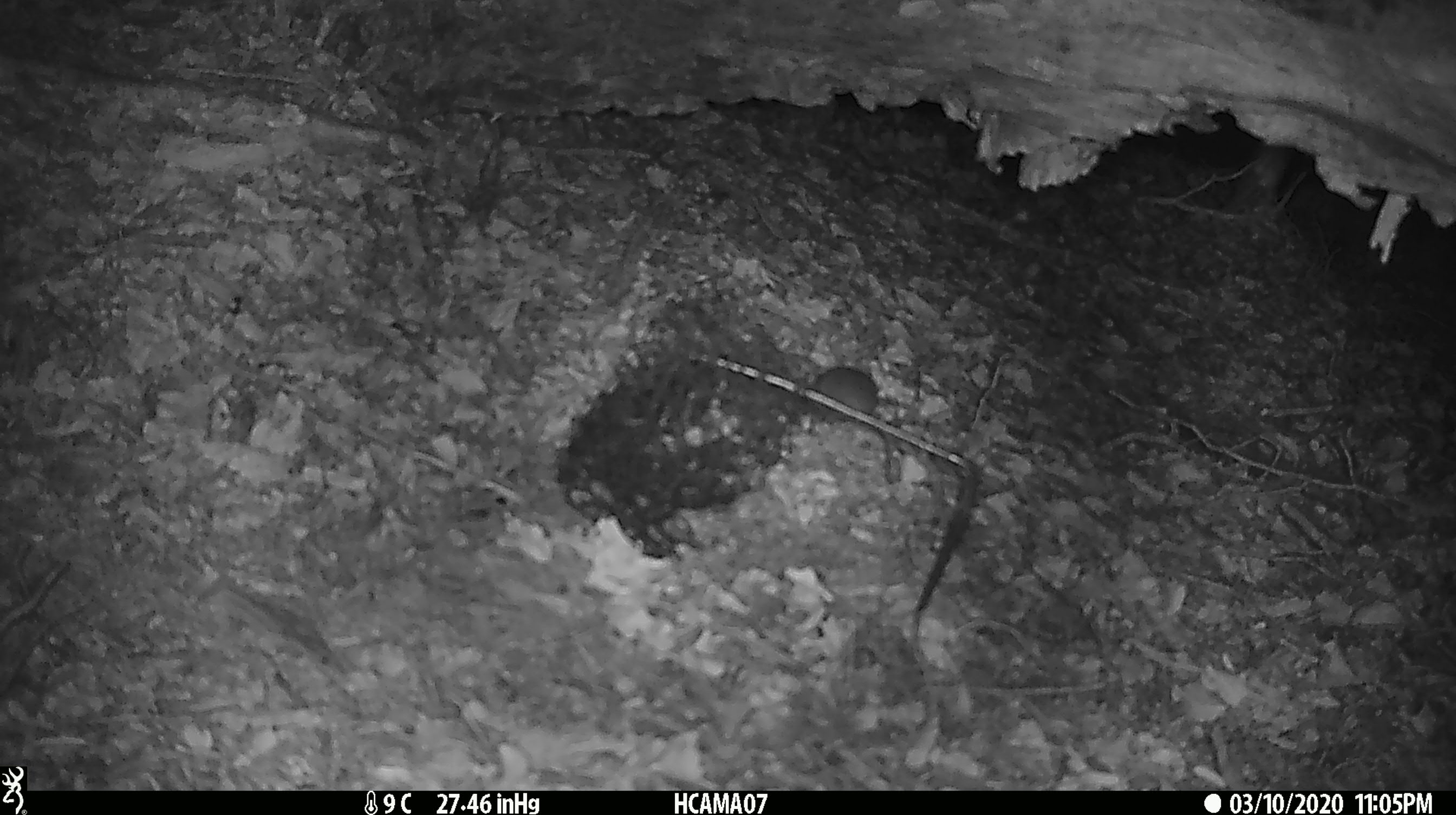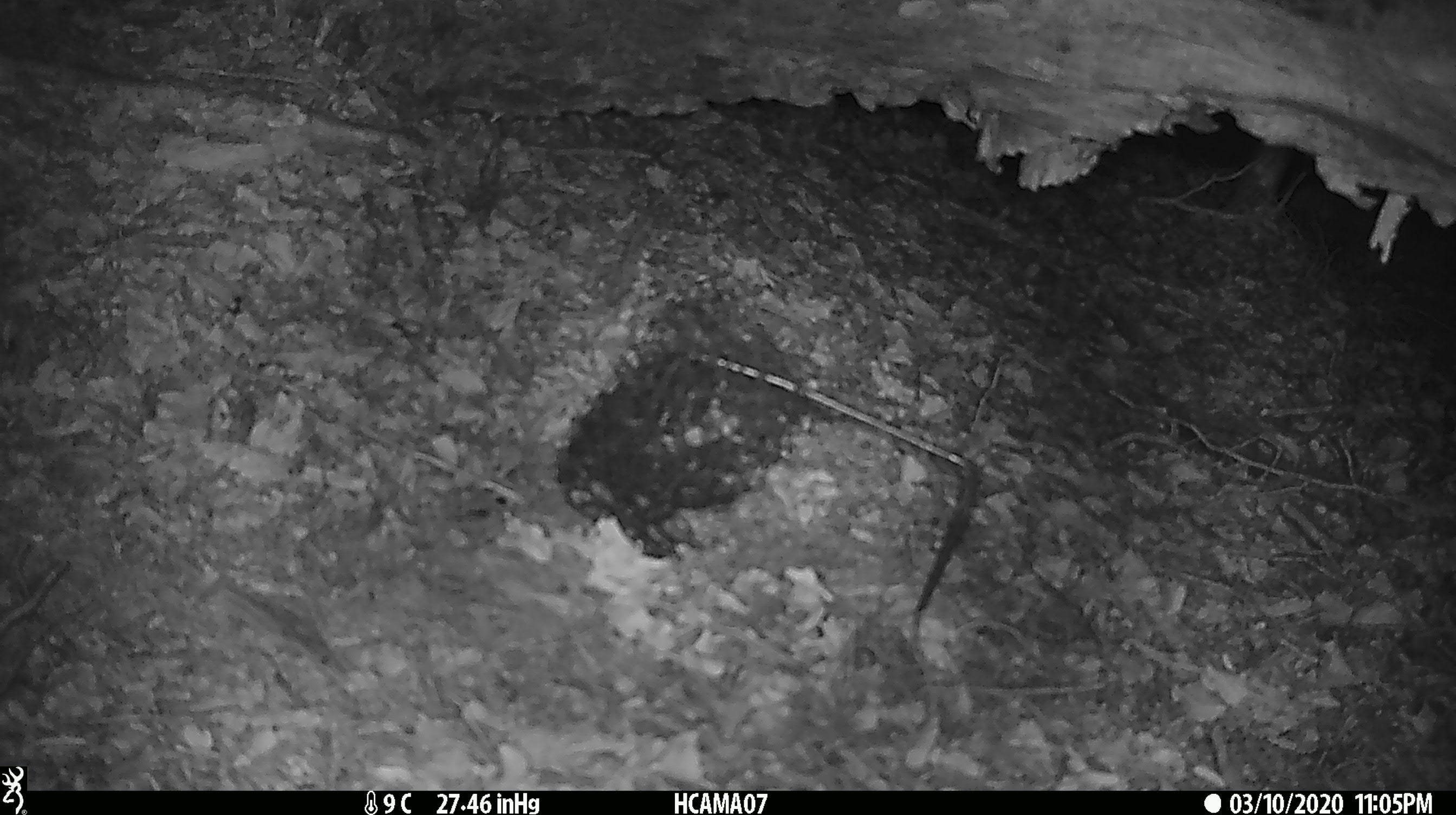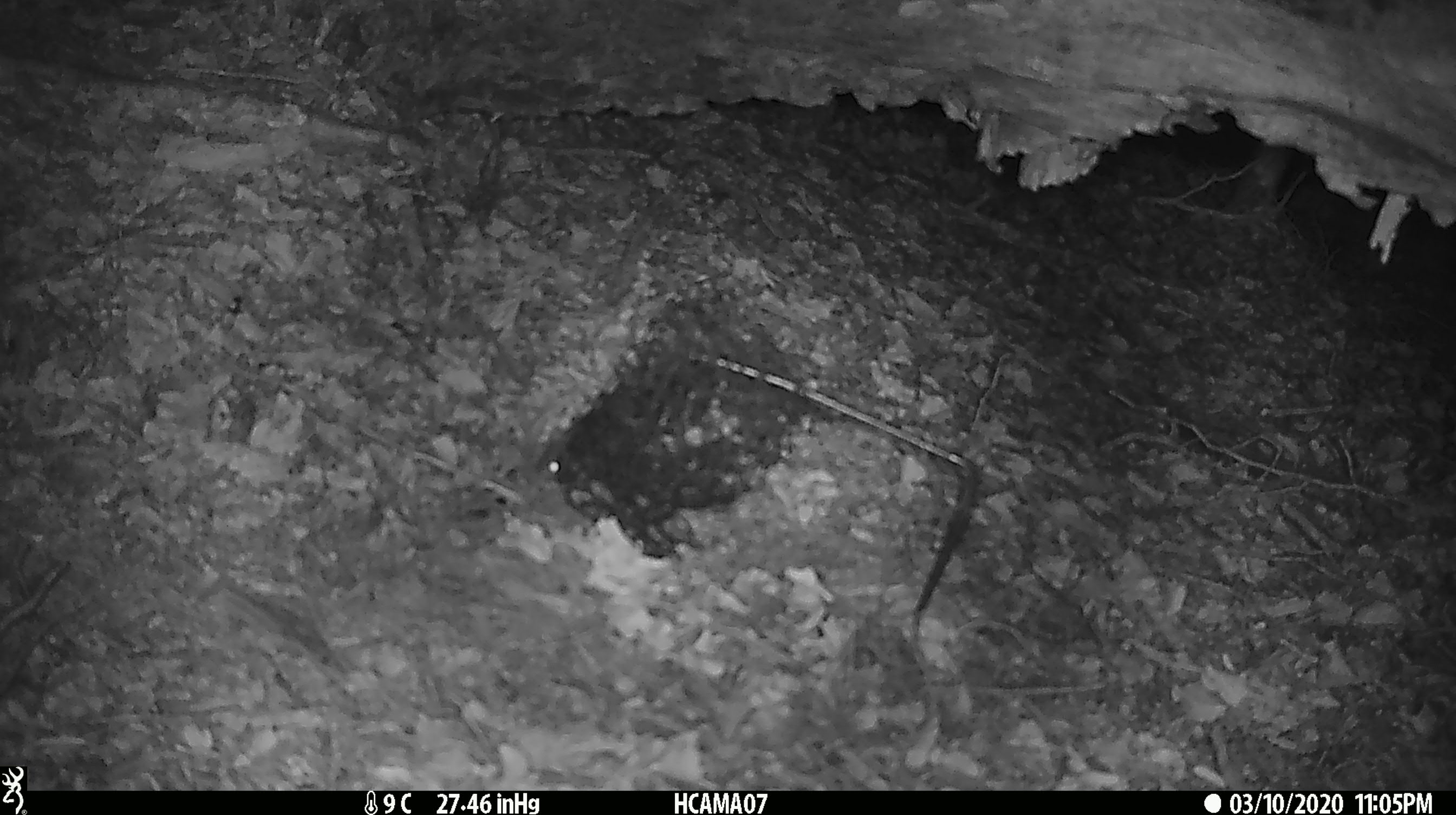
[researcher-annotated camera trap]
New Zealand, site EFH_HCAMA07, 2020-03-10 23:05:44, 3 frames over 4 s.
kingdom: Animalia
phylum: Chordata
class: Mammalia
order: Rodentia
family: Muridae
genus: Mus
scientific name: Mus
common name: mouse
Mouse (Mus).